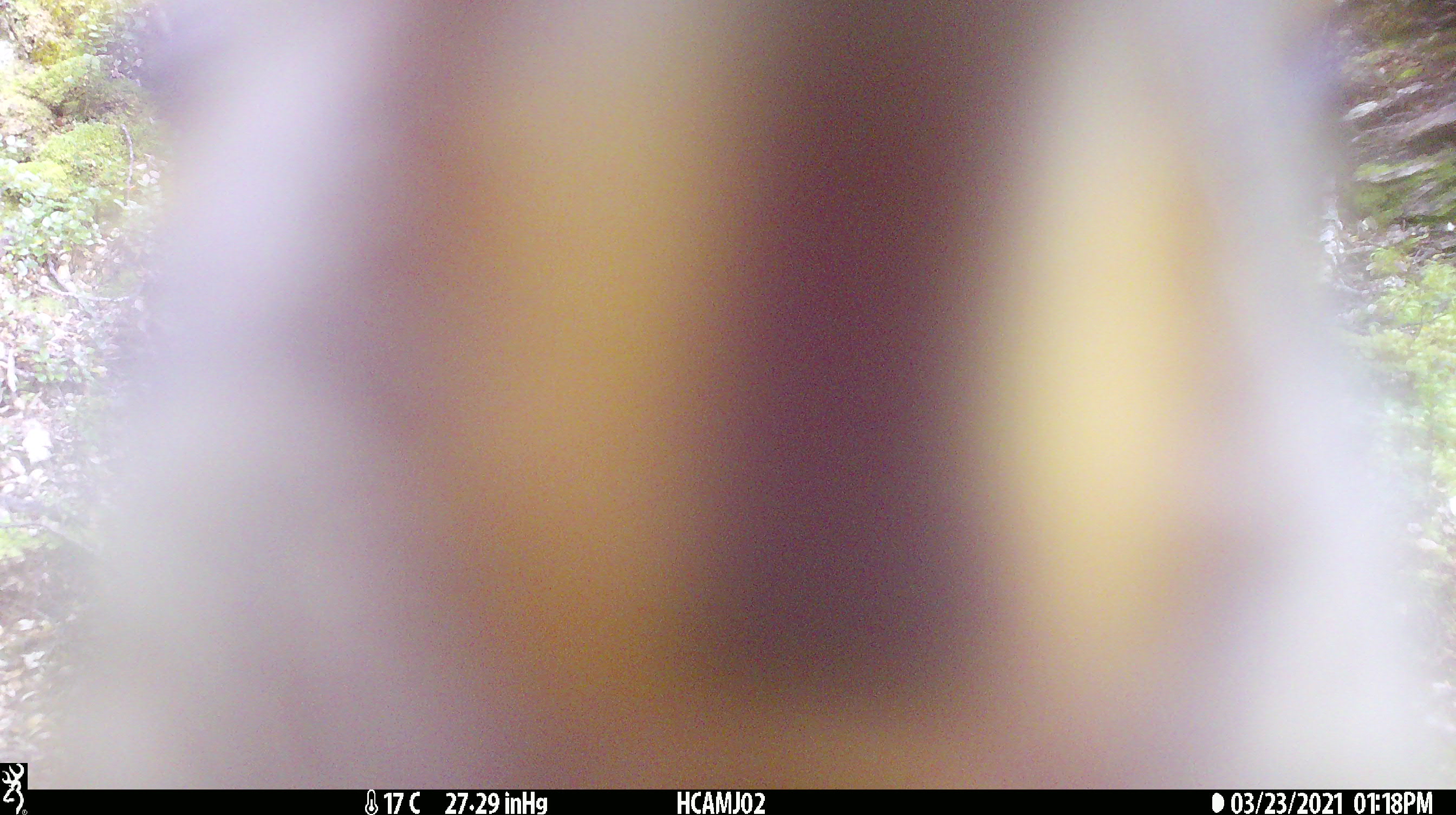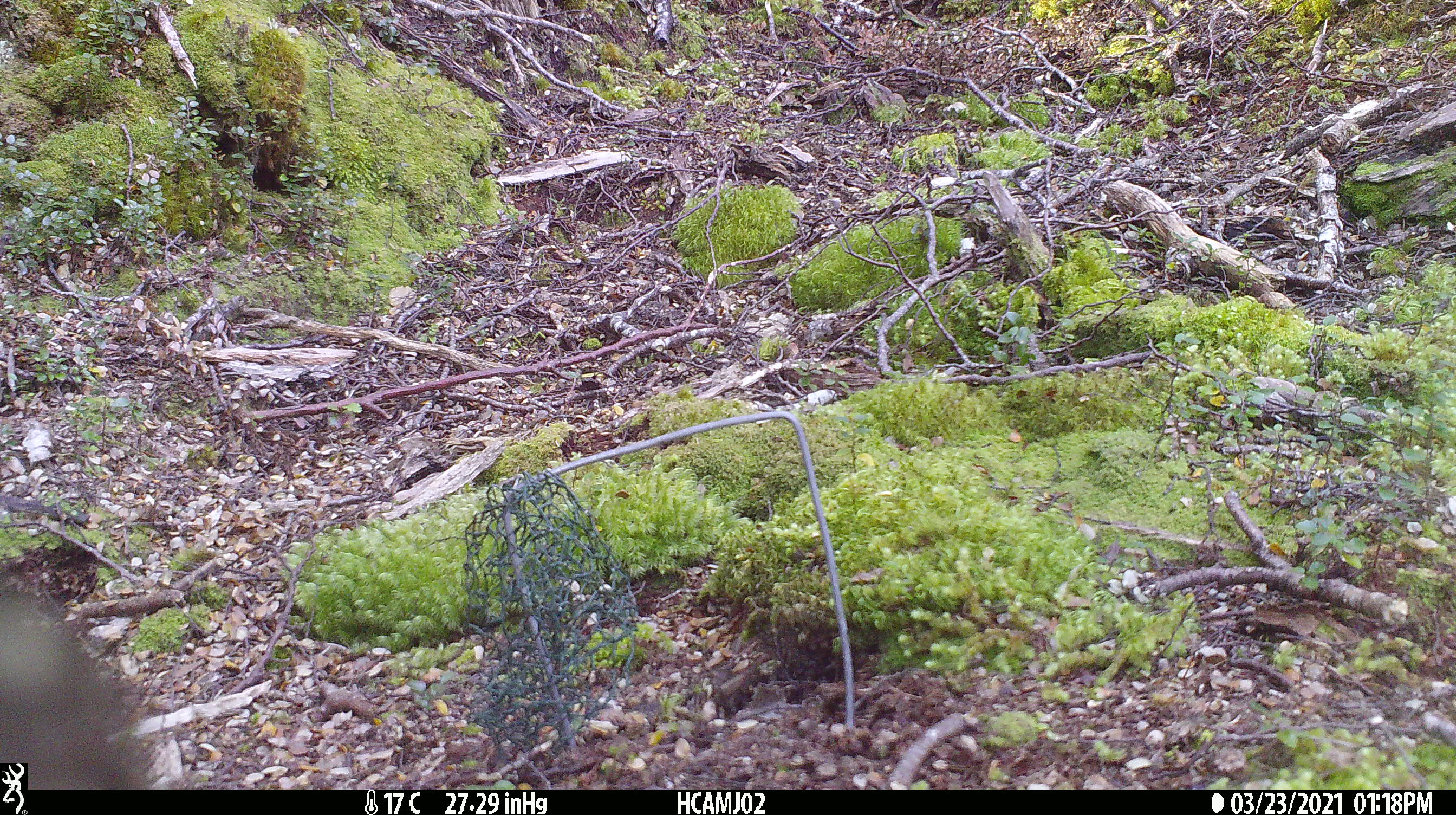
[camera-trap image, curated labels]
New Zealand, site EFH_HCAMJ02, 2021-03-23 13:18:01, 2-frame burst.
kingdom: Animalia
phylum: Chordata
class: Aves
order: Psittaciformes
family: Strigopidae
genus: Nestor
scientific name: Nestor notabilis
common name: kea